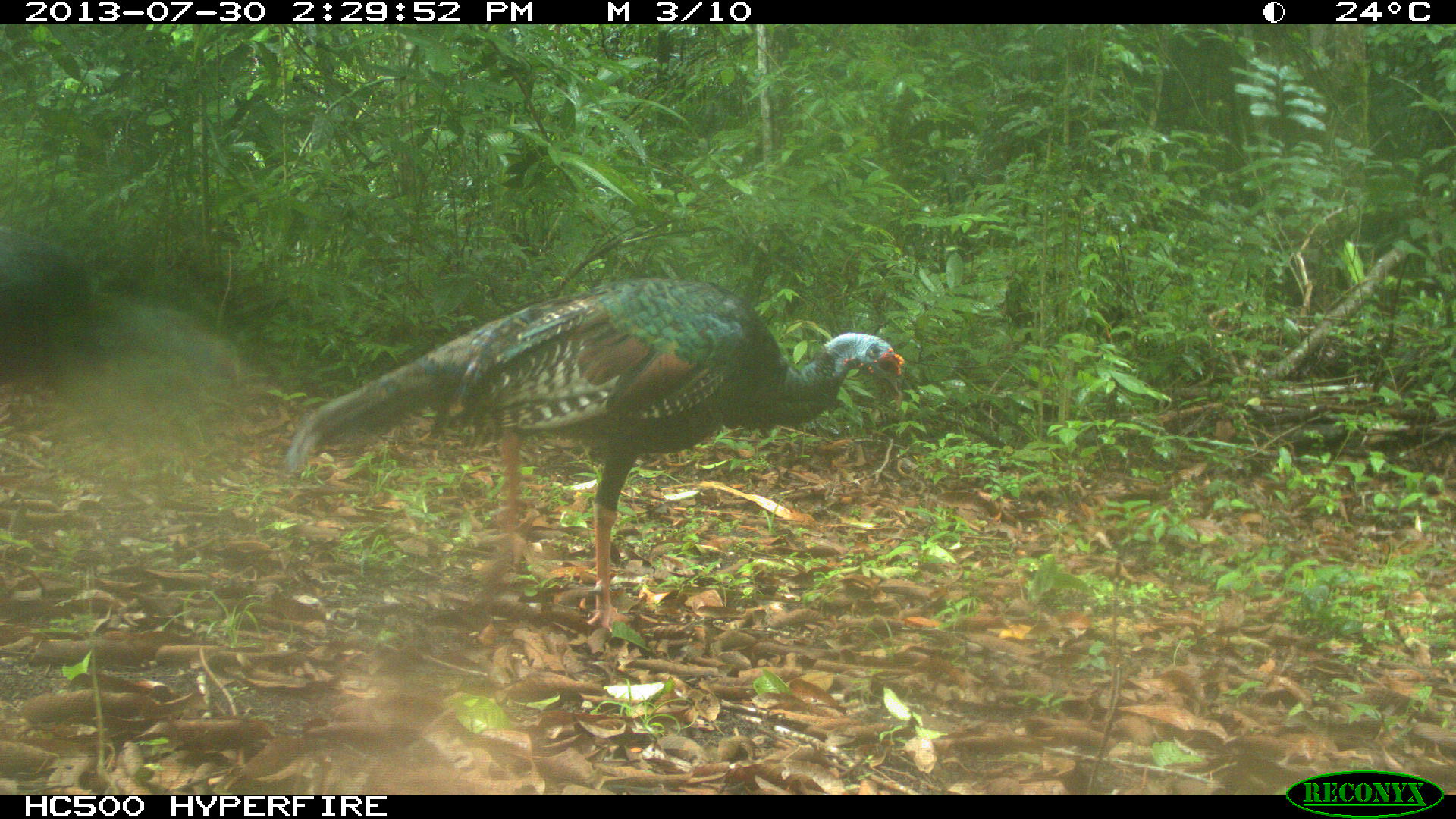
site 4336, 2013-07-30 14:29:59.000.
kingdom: Animalia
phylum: Chordata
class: Aves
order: Galliformes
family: Phasianidae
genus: Meleagris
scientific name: Meleagris ocellata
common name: ocellated turkey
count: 2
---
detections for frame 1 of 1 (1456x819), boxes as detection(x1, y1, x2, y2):
meleagris ocellata: detection(286, 276, 904, 633); detection(0, 216, 243, 414)